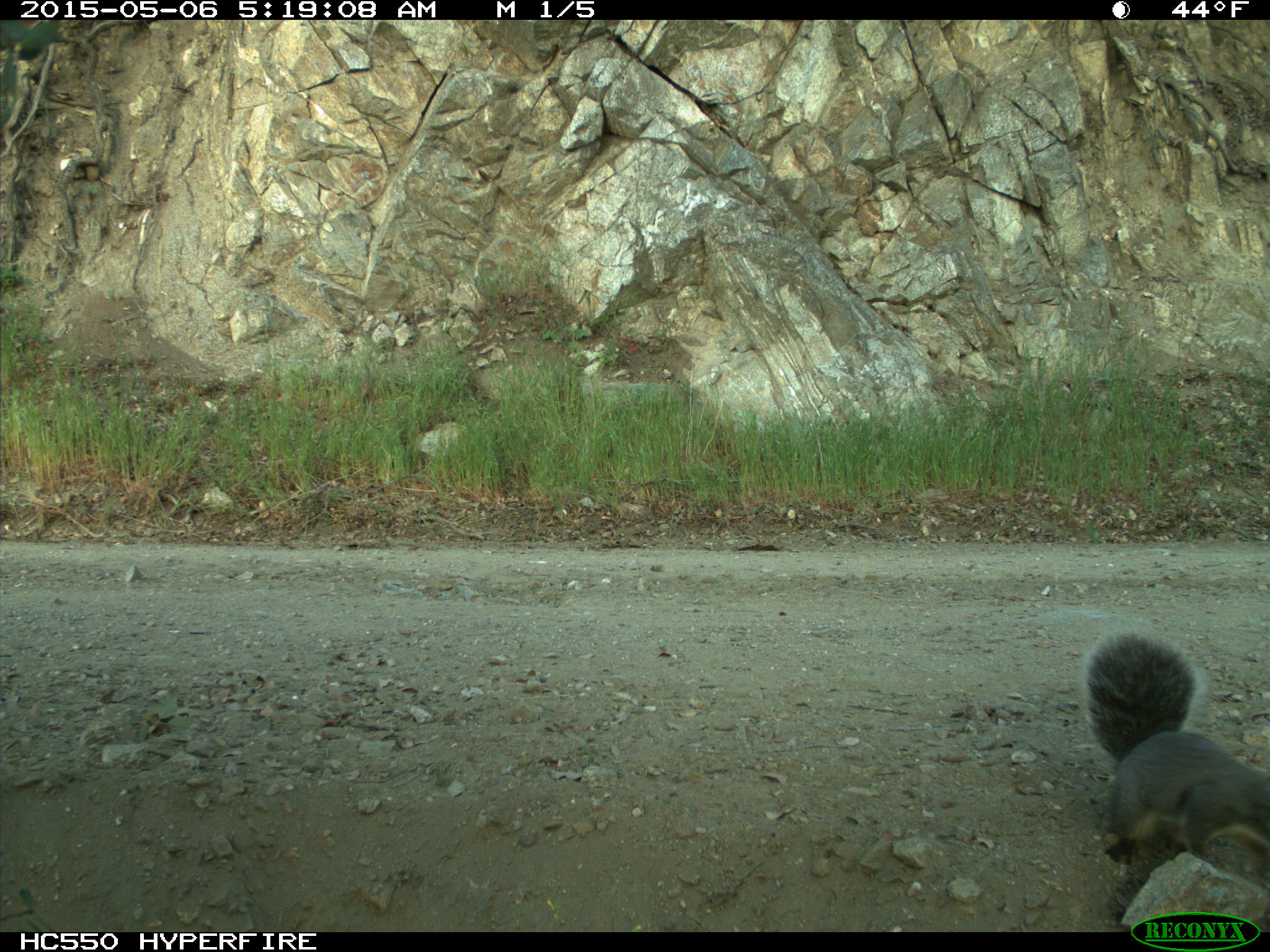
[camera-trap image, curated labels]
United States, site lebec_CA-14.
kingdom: Animalia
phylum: Chordata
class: Mammalia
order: Rodentia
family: Sciuridae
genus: Sciurus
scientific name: Sciurus carolinensis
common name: eastern gray squirrel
Sciurus carolinensis (eastern gray squirrel).